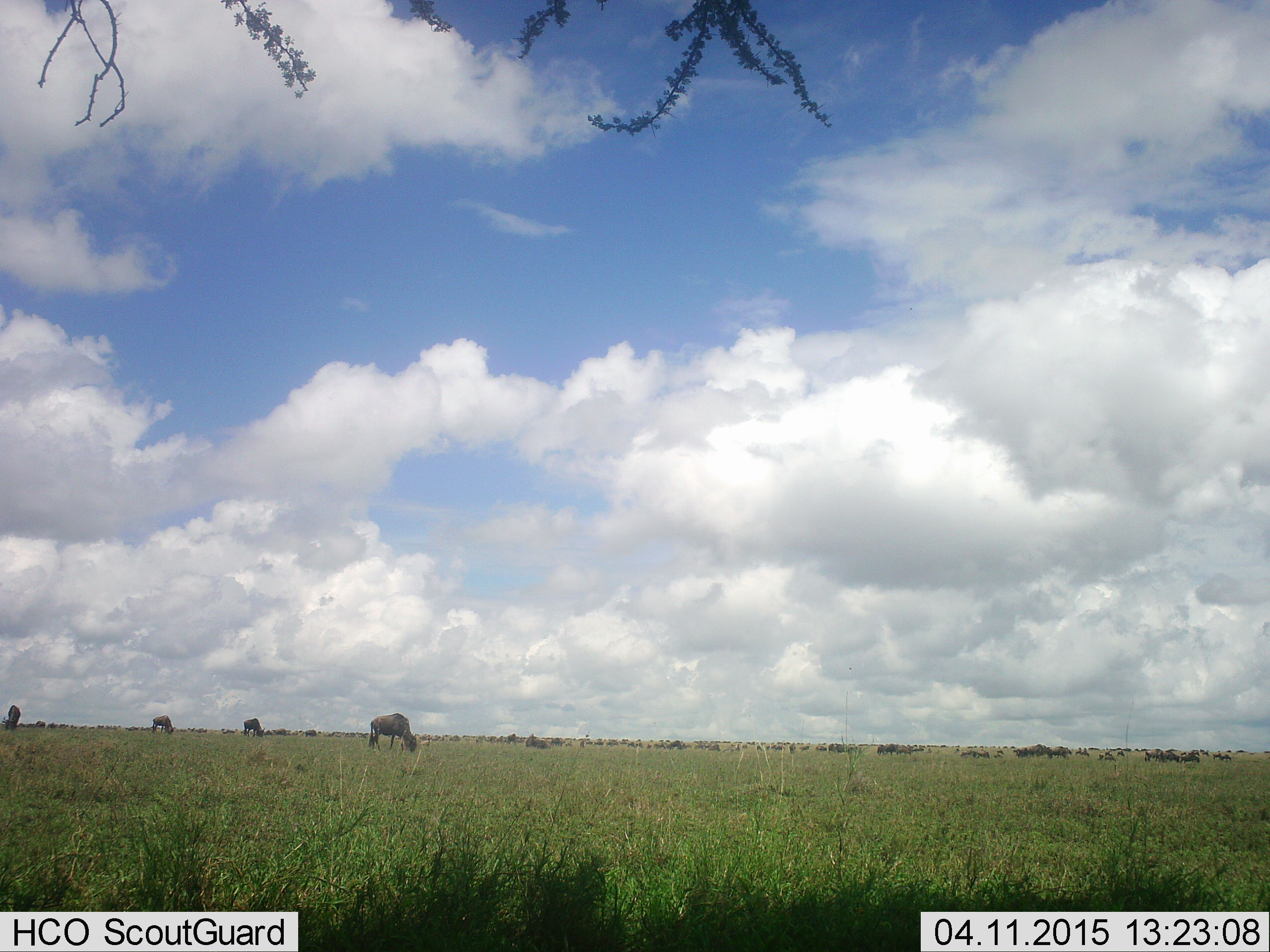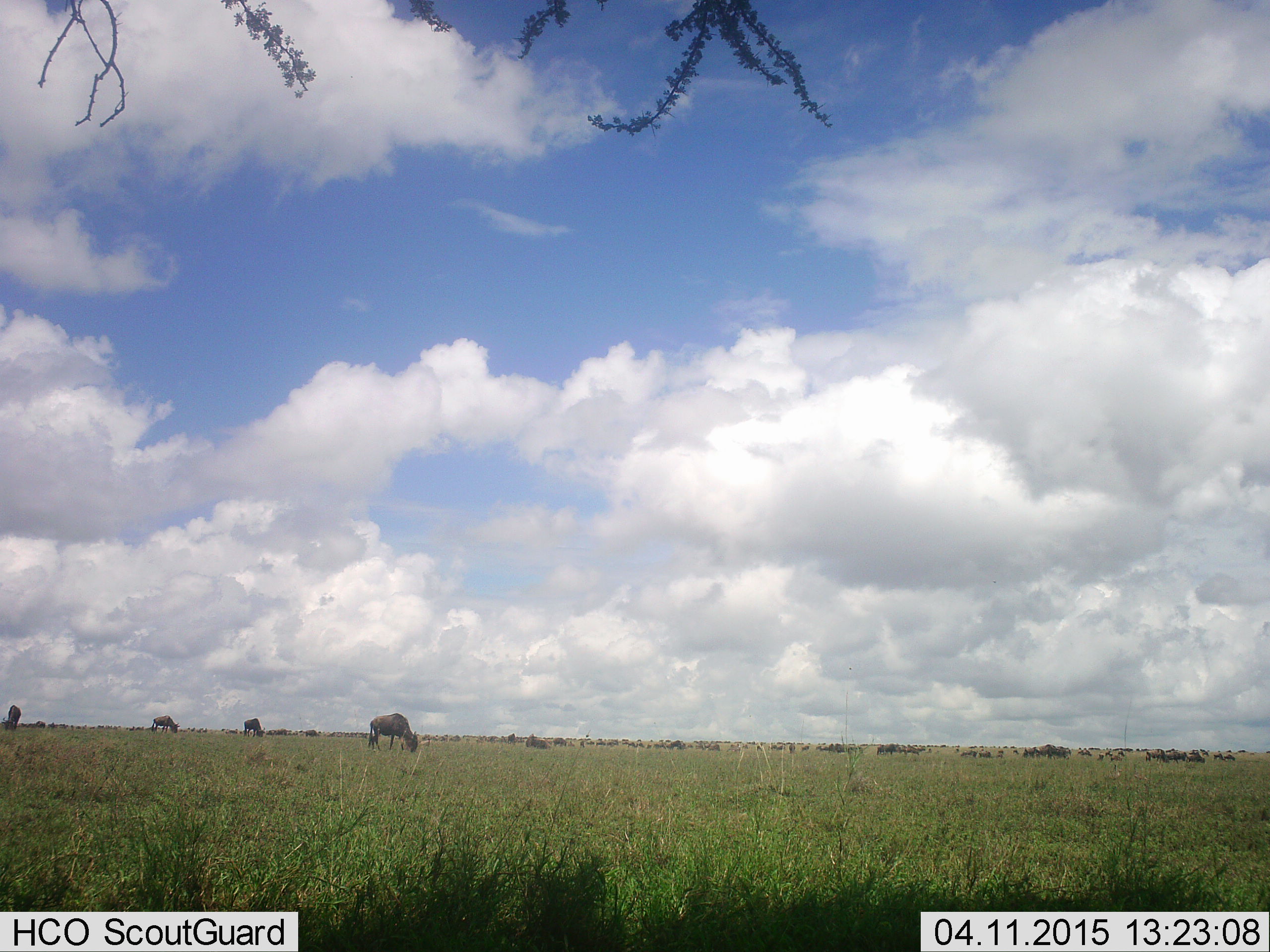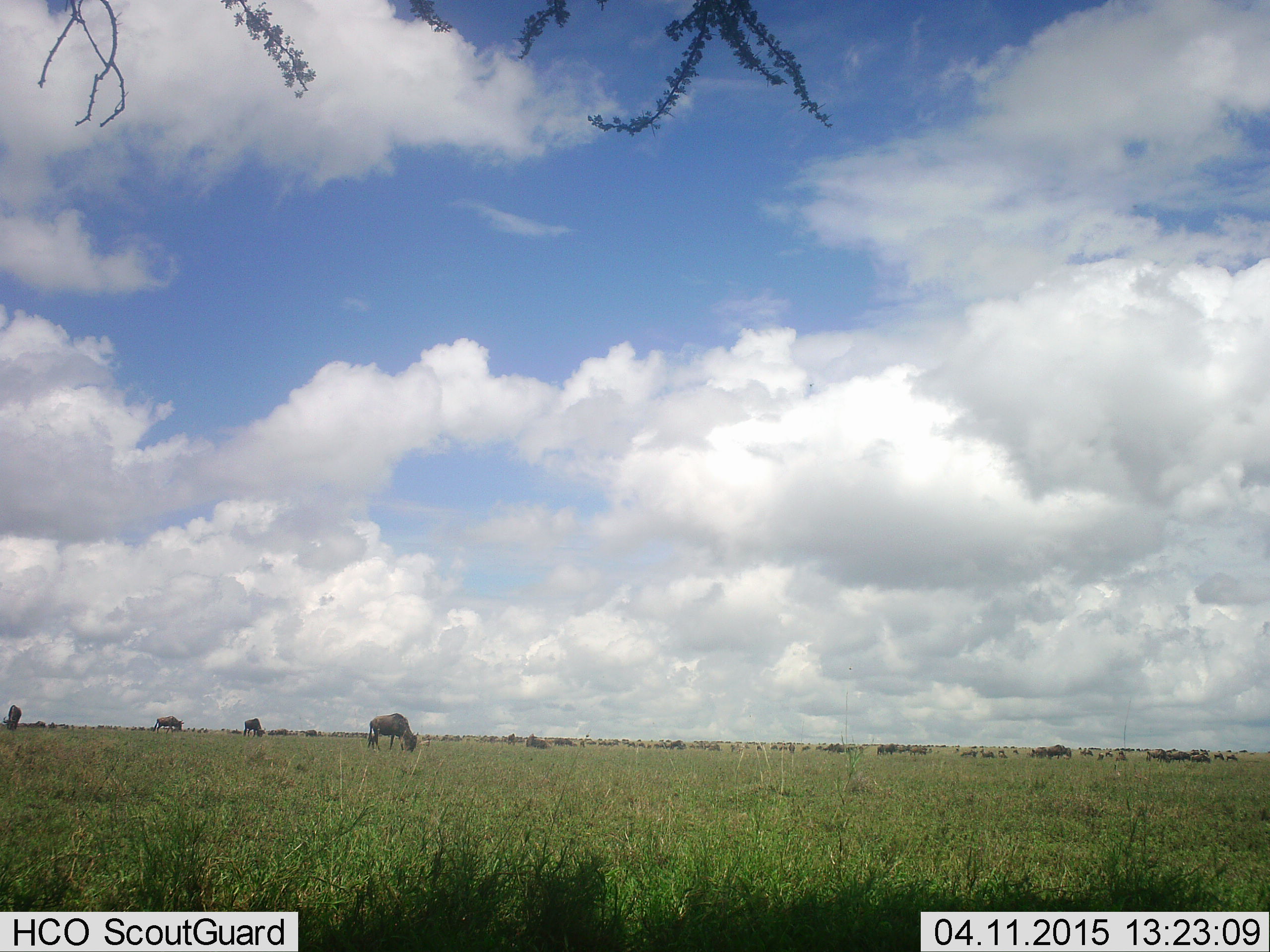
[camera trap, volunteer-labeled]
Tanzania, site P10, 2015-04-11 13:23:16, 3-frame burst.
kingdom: Animalia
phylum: Chordata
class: Mammalia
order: Artiodactyla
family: Bovidae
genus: Connochaetes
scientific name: Connochaetes taurinus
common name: blue wildebeest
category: wildebeest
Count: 51+.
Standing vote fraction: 70%.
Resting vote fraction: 30%.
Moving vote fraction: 70%.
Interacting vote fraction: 20%.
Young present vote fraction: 10%.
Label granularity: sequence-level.